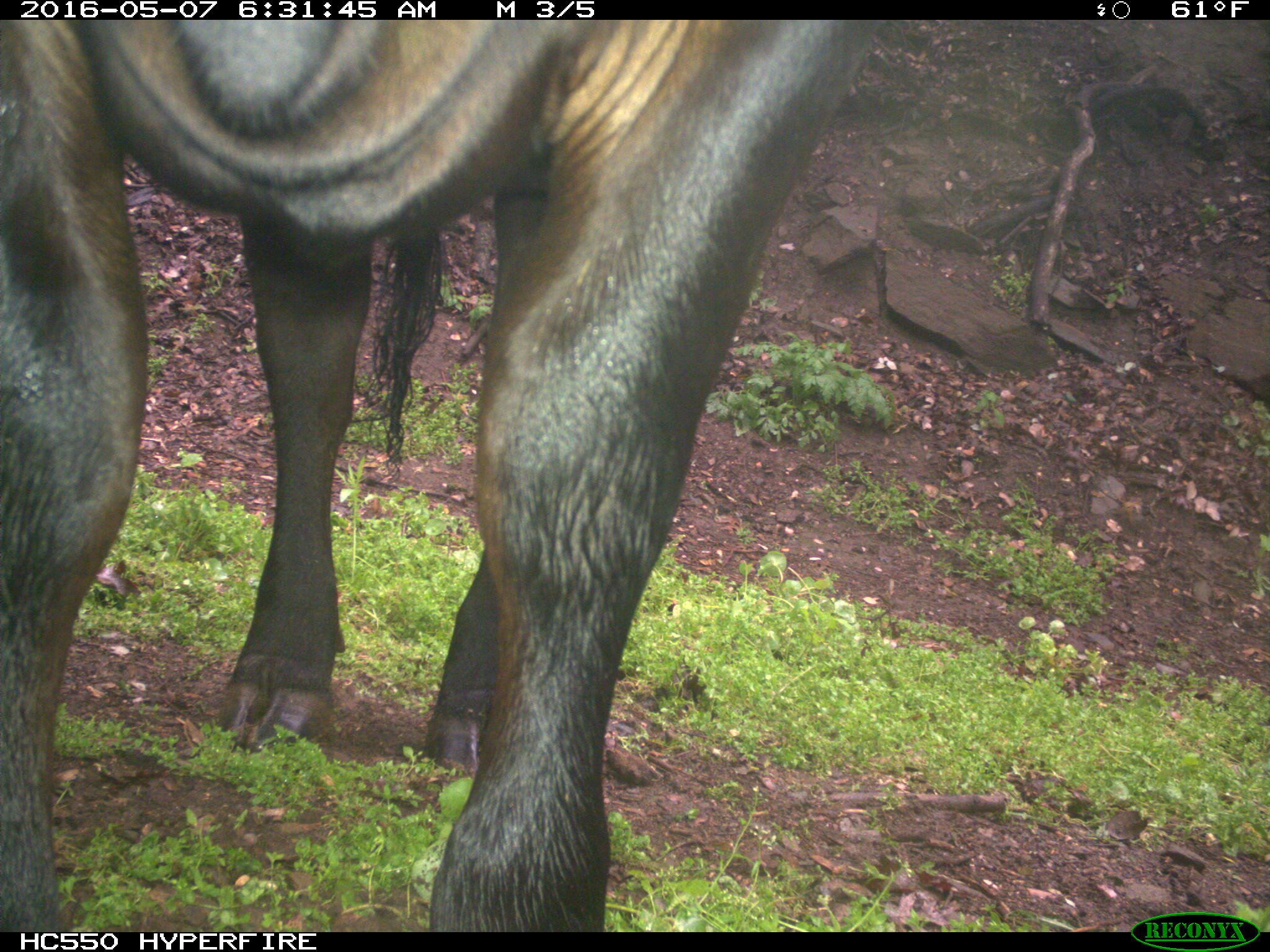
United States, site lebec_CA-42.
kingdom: Animalia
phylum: Chordata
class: Mammalia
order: Artiodactyla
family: Bovidae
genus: Bos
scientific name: Bos taurus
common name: domestic cow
Bos taurus (domestic cow).